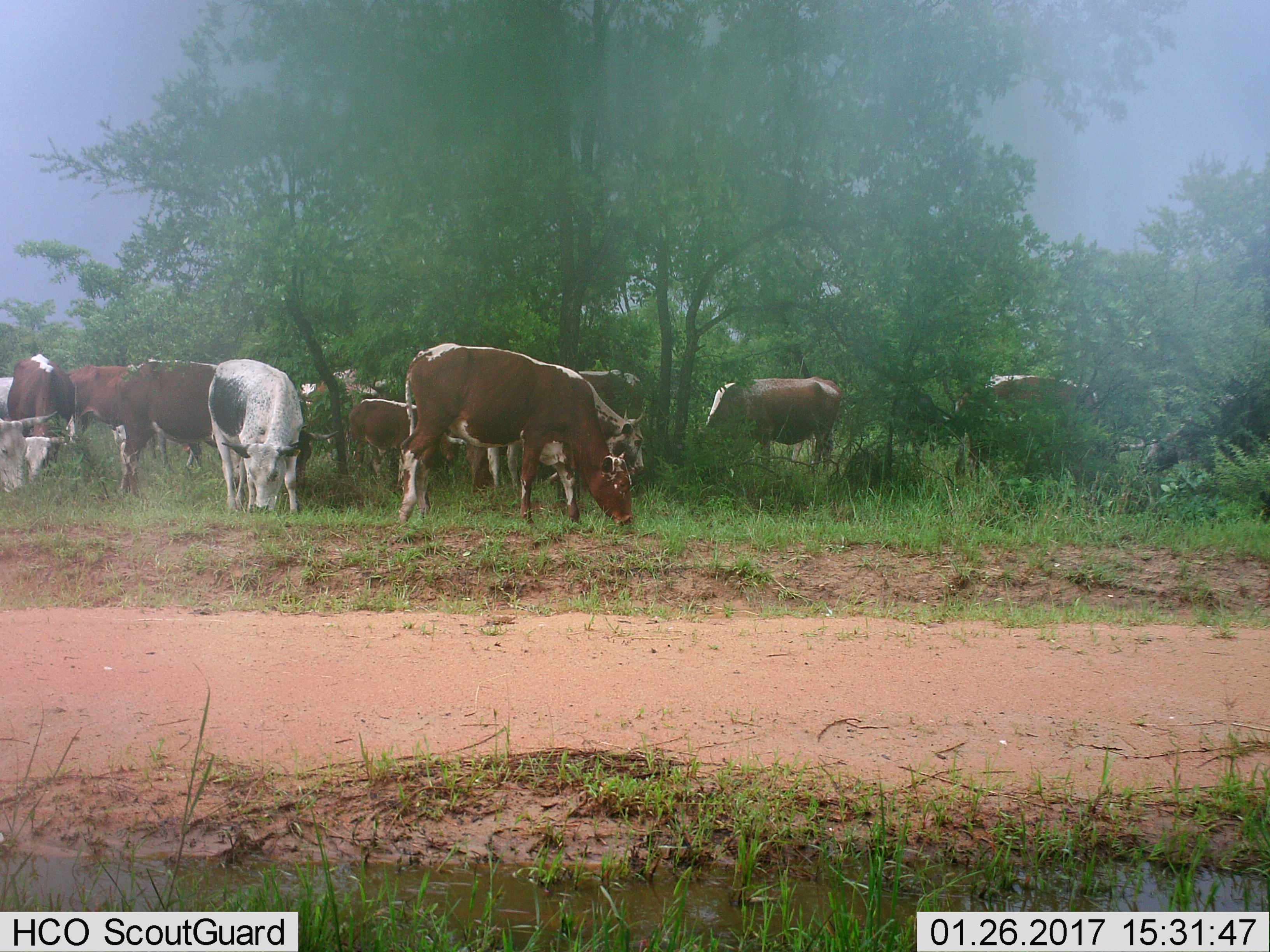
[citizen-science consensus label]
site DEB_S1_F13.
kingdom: Animalia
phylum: Chordata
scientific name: Vertebrata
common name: domestic animal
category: domesticanimal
Domesticanimal (domestic animal) (Vertebrata), count 11-50. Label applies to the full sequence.